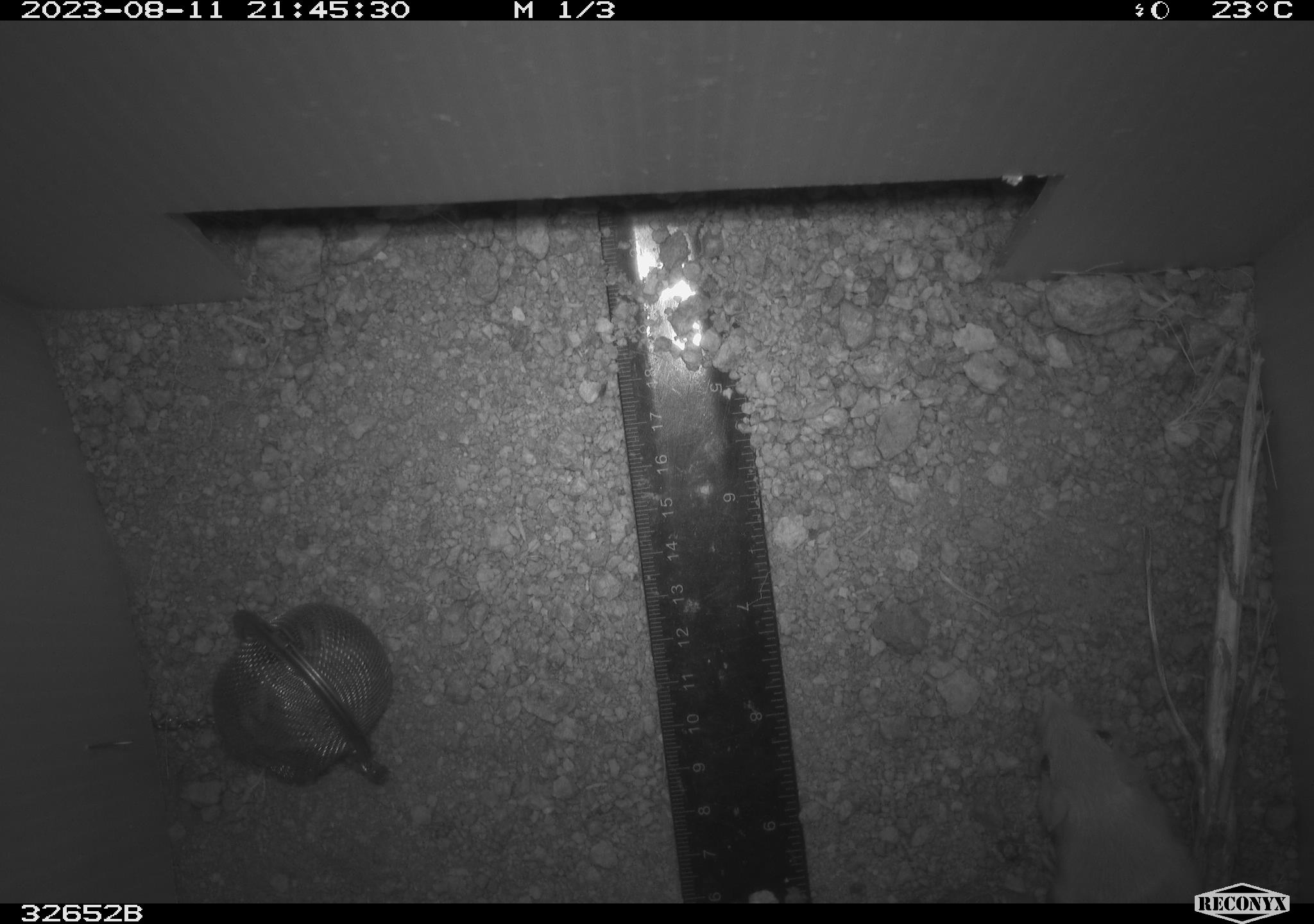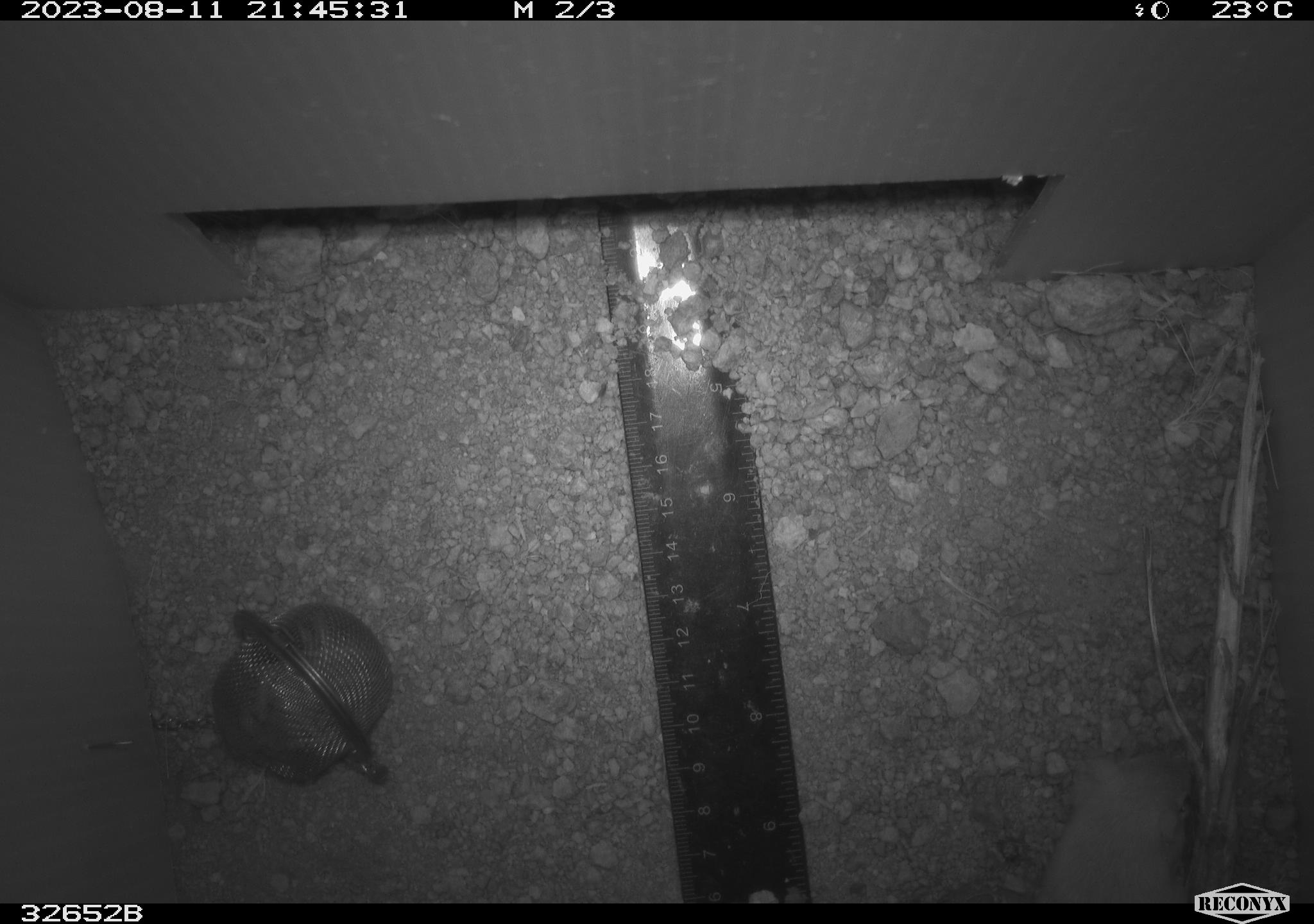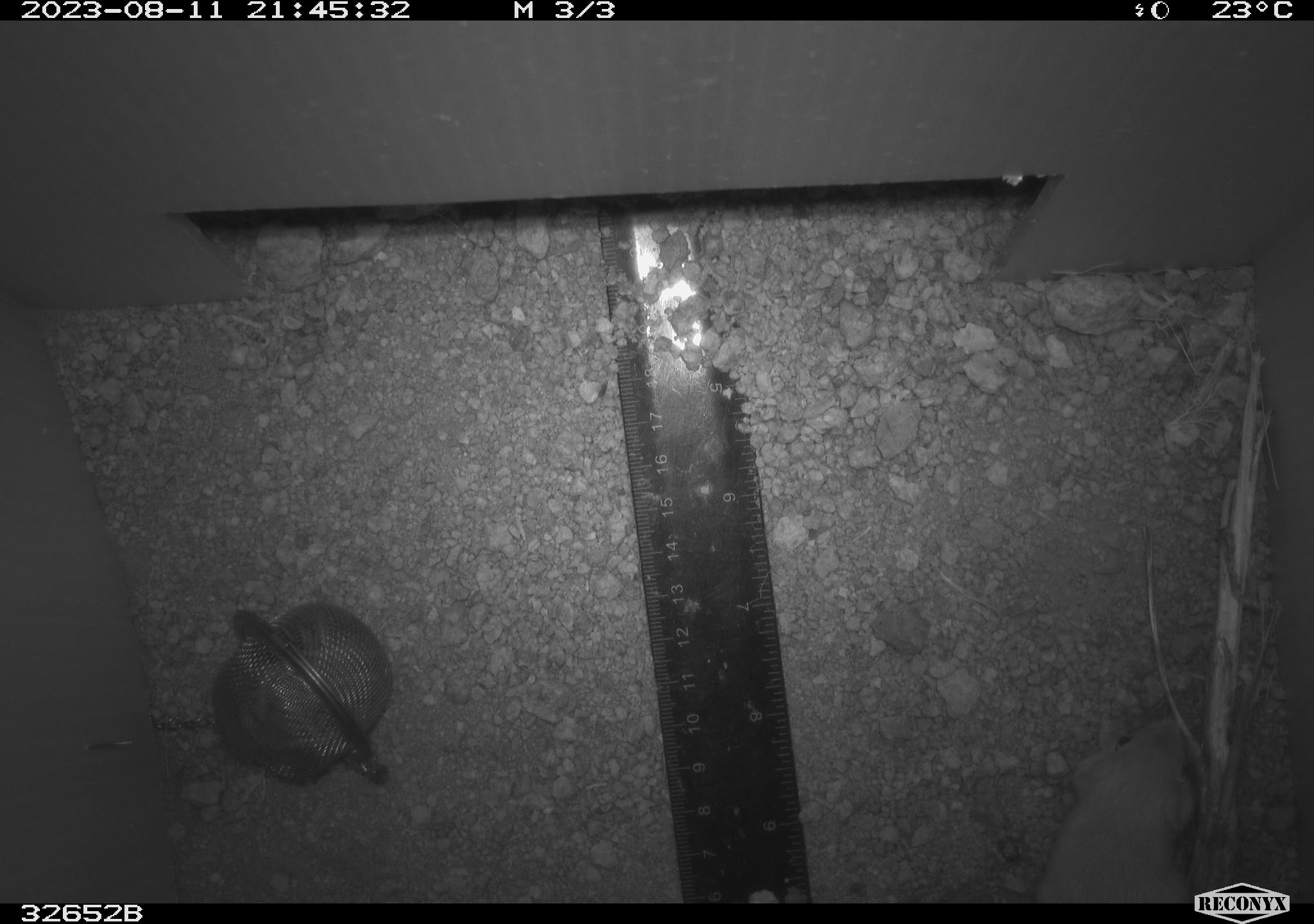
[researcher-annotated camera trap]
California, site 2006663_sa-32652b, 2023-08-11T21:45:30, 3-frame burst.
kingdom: Animalia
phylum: Chordata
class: Mammalia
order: Rodentia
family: Heteromyidae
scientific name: Heteromyidae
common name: kangaroo rats and pocket mice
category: heteromyidae family